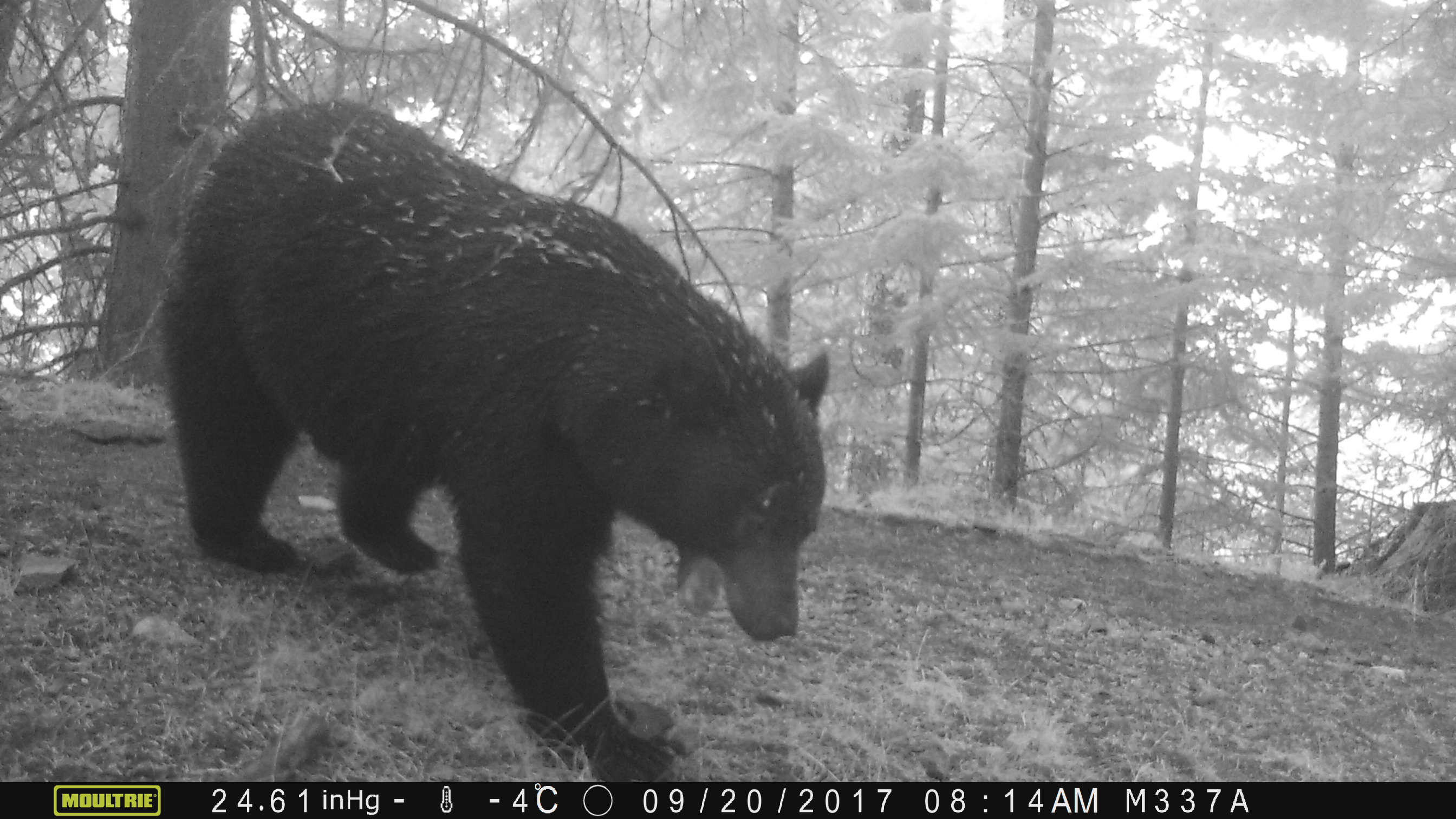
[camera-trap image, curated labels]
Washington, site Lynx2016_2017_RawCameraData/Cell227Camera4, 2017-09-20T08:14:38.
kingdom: Animalia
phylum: Chordata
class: Mammalia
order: Carnivora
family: Ursidae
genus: Ursus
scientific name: Ursus americanus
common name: american black bear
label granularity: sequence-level